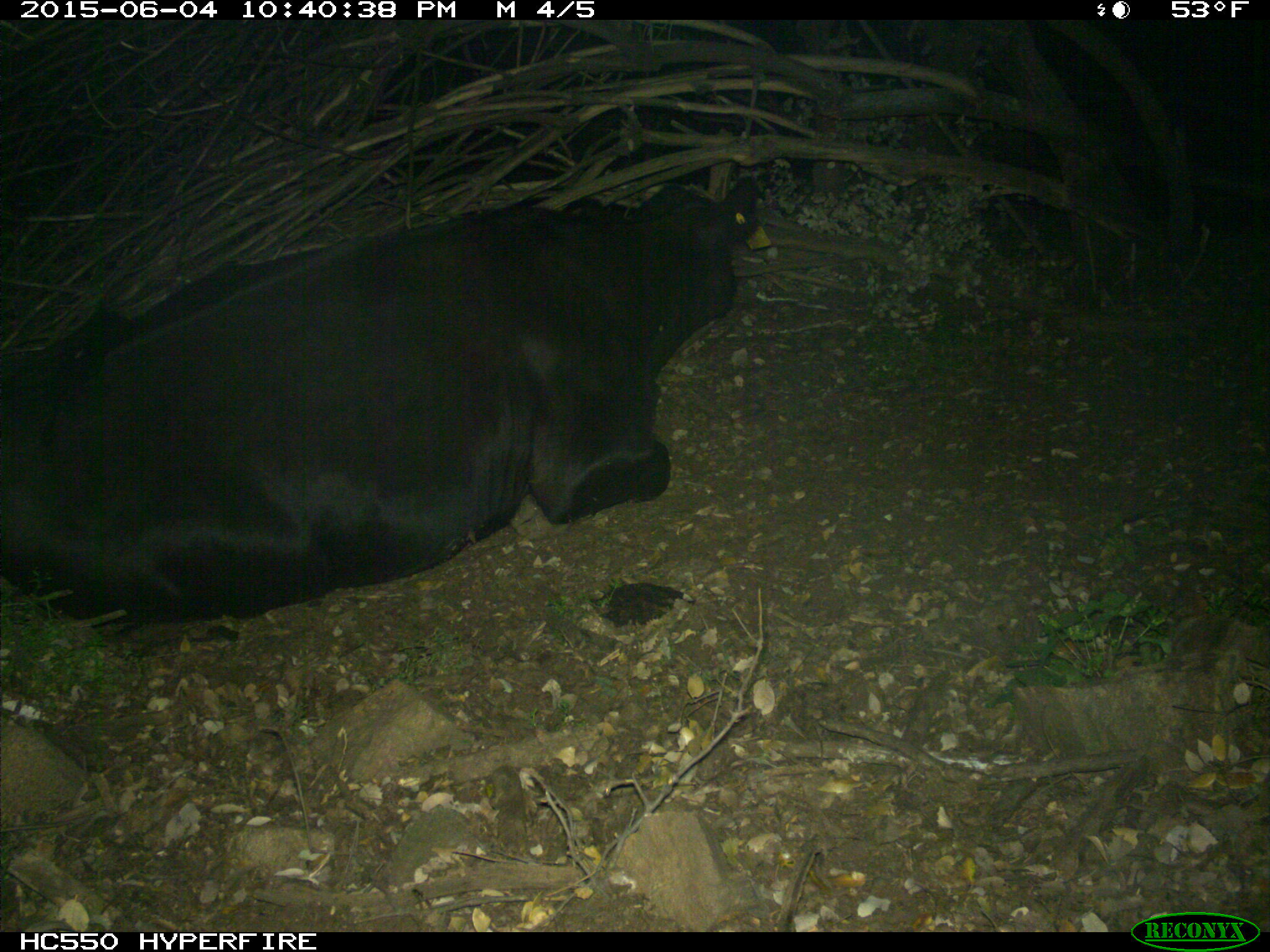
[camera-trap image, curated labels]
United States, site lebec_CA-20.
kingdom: Animalia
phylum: Chordata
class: Mammalia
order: Artiodactyla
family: Bovidae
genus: Bos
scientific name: Bos taurus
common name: domestic cow